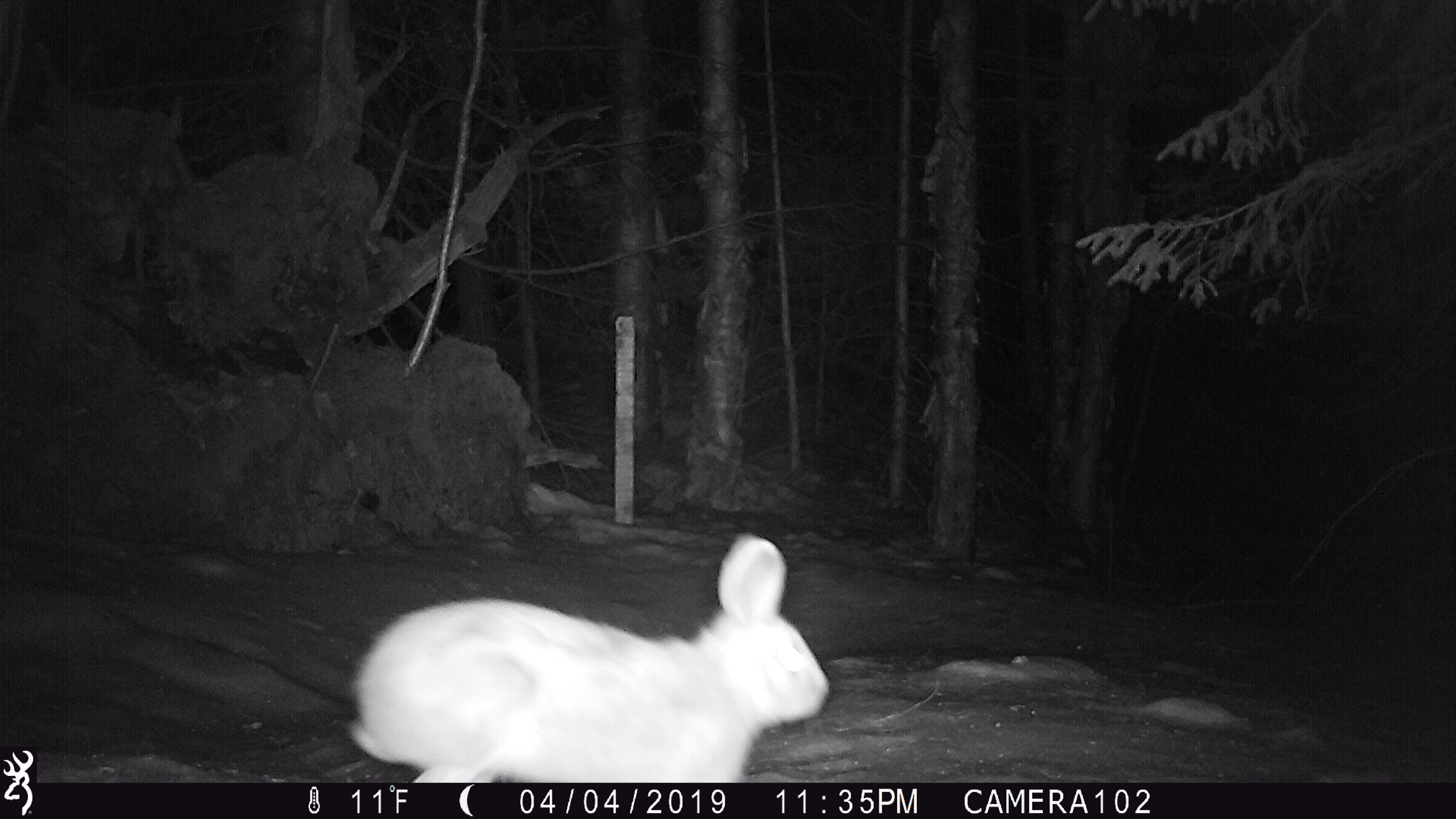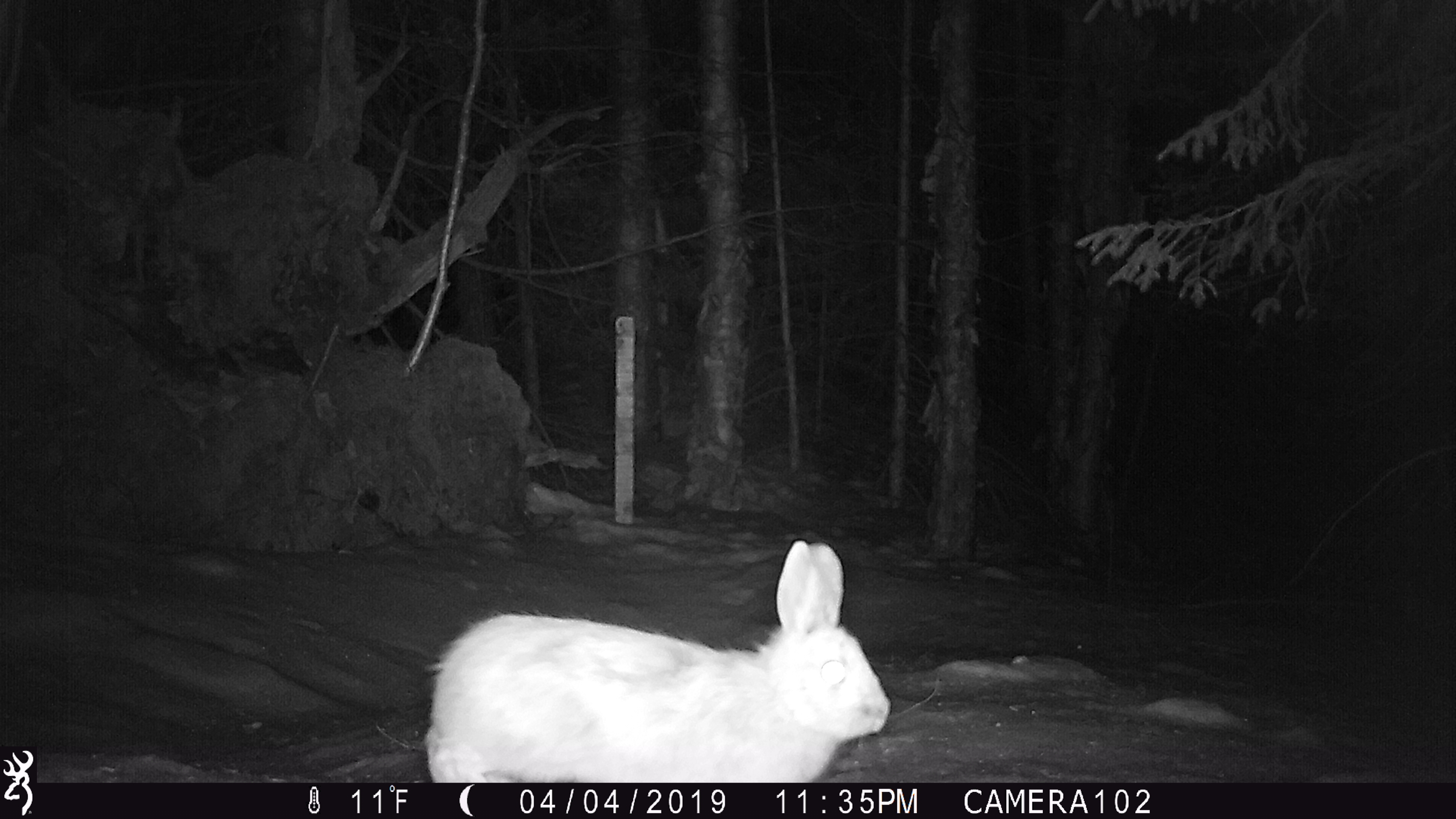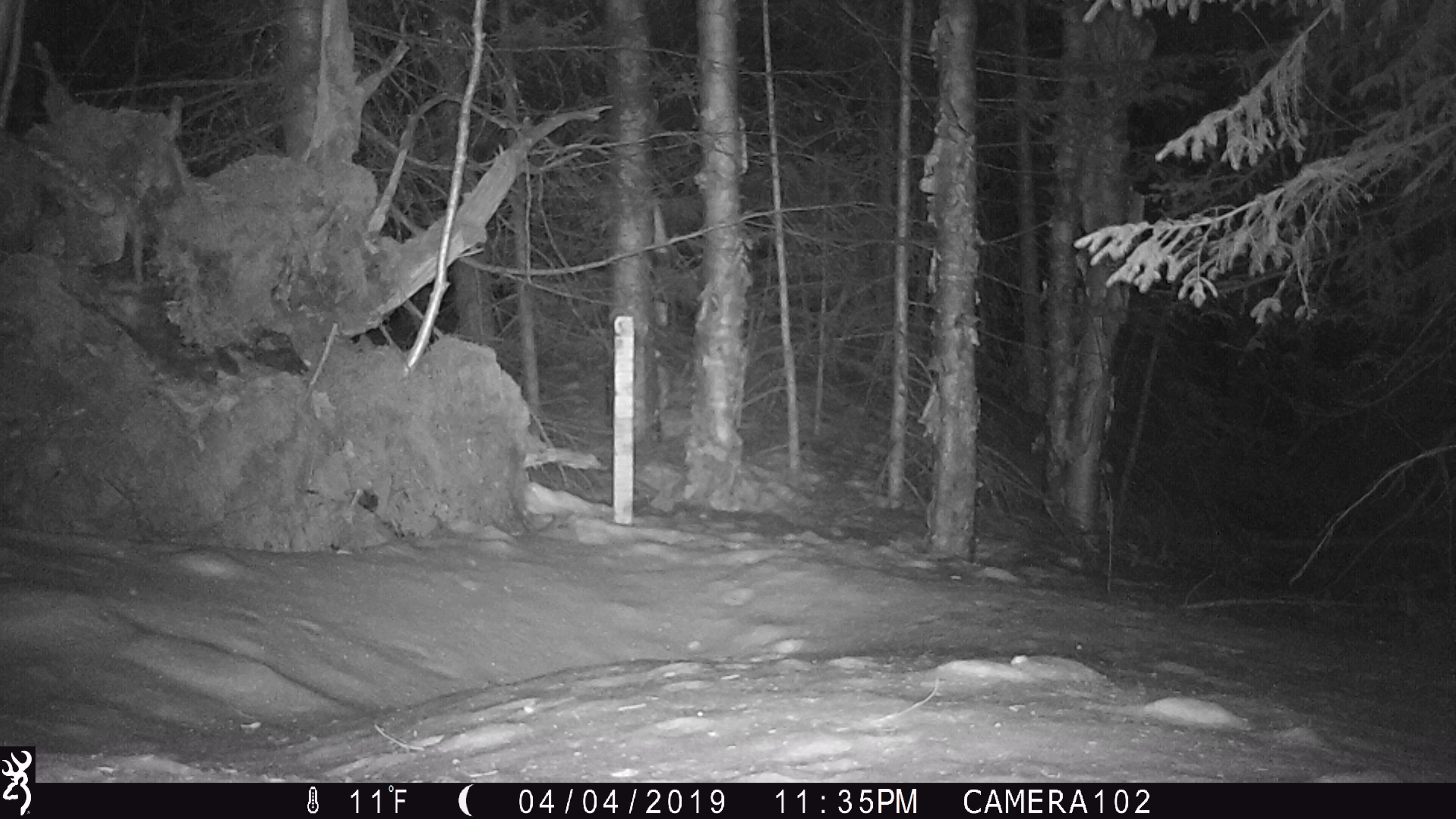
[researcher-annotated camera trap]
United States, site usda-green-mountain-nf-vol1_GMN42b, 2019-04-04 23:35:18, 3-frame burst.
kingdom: Animalia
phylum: Chordata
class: Mammalia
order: Lagomorpha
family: Leporidae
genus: Lepus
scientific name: Lepus americanus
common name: snowshoe hare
Snowshoe hare (Lepus americanus).